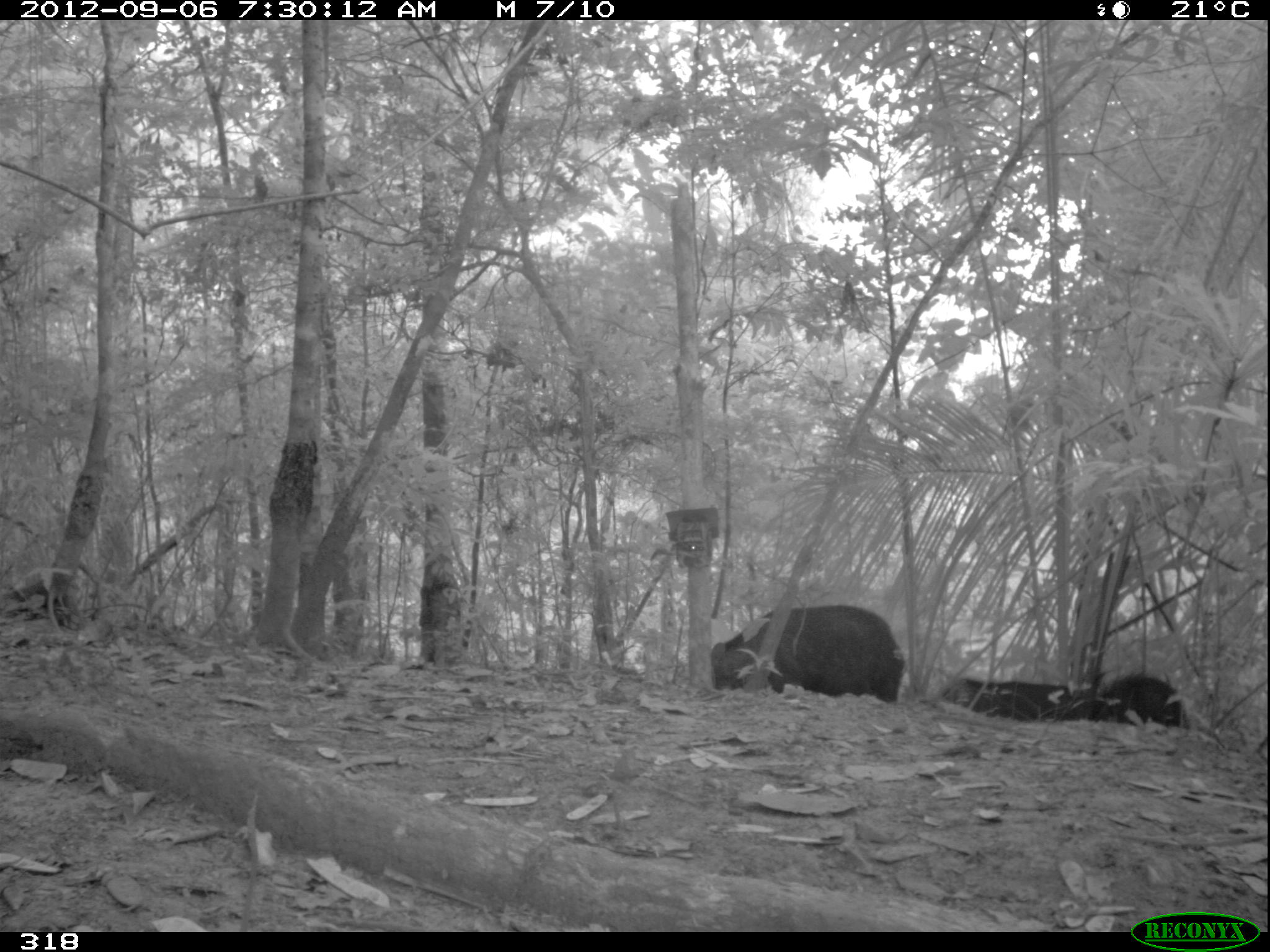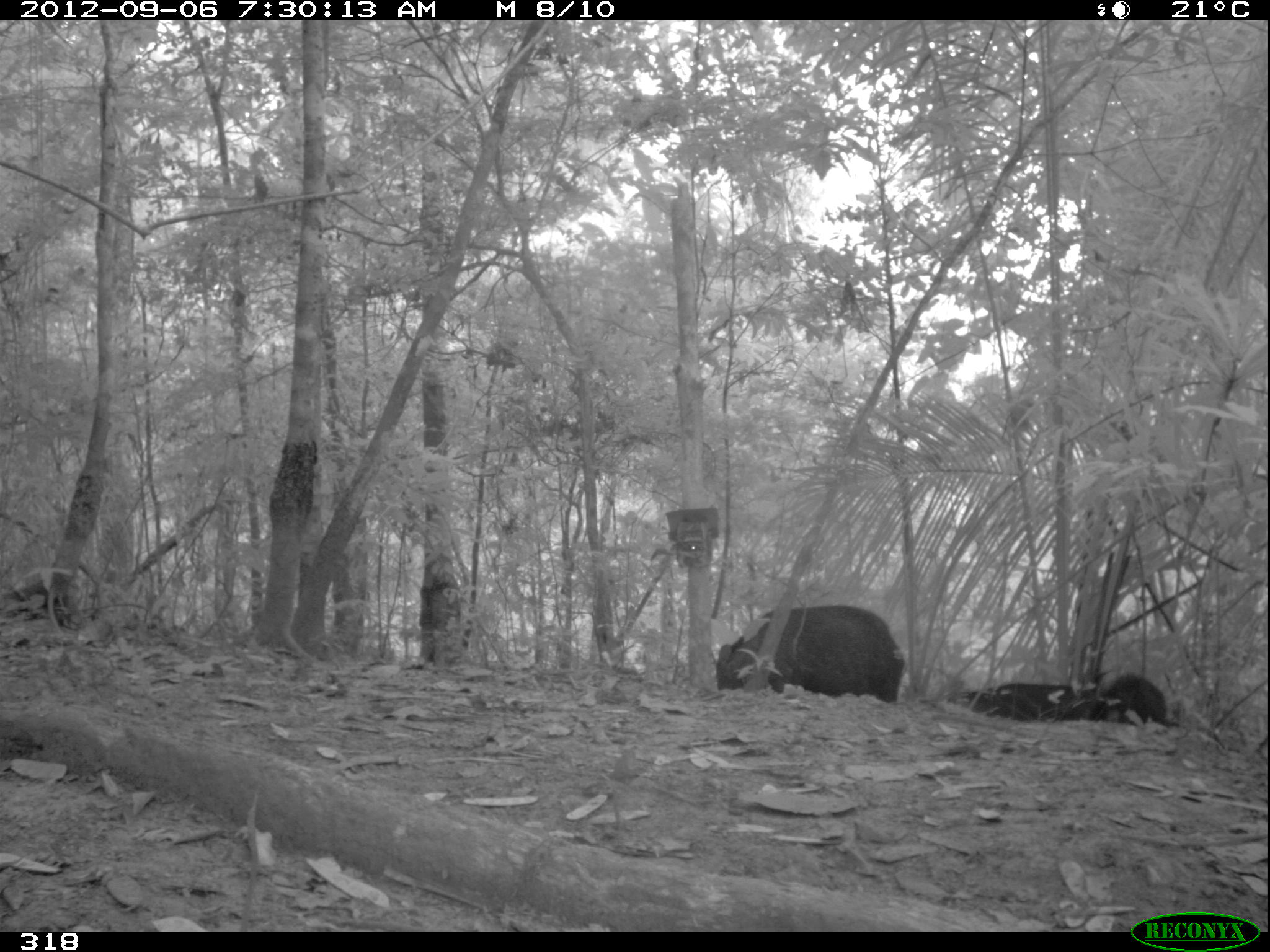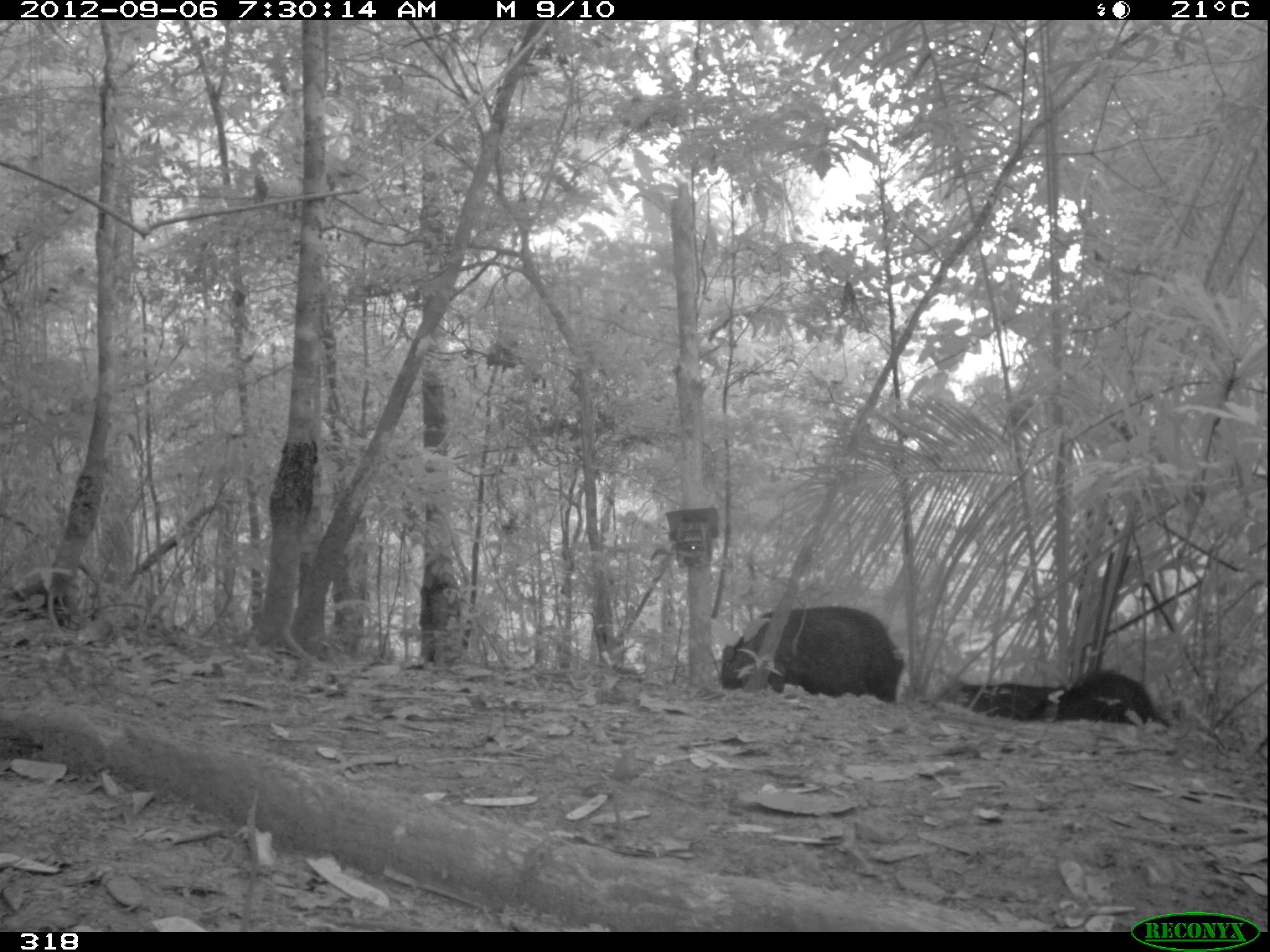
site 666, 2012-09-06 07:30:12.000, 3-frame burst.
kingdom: Animalia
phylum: Chordata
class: Mammalia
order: Artiodactyla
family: Tayassuidae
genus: Tayassu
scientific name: Tayassu pecari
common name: white-lipped peccary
Tayassu pecari (white-lipped peccary).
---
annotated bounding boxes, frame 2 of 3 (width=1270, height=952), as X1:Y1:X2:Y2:
tayassu pecari: 714:603:908:705; 964:680:1085:721; 1097:672:1180:728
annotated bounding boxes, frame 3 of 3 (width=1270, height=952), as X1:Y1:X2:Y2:
tayassu pecari: 719:605:904:703; 1057:668:1171:727; 954:681:1064:722